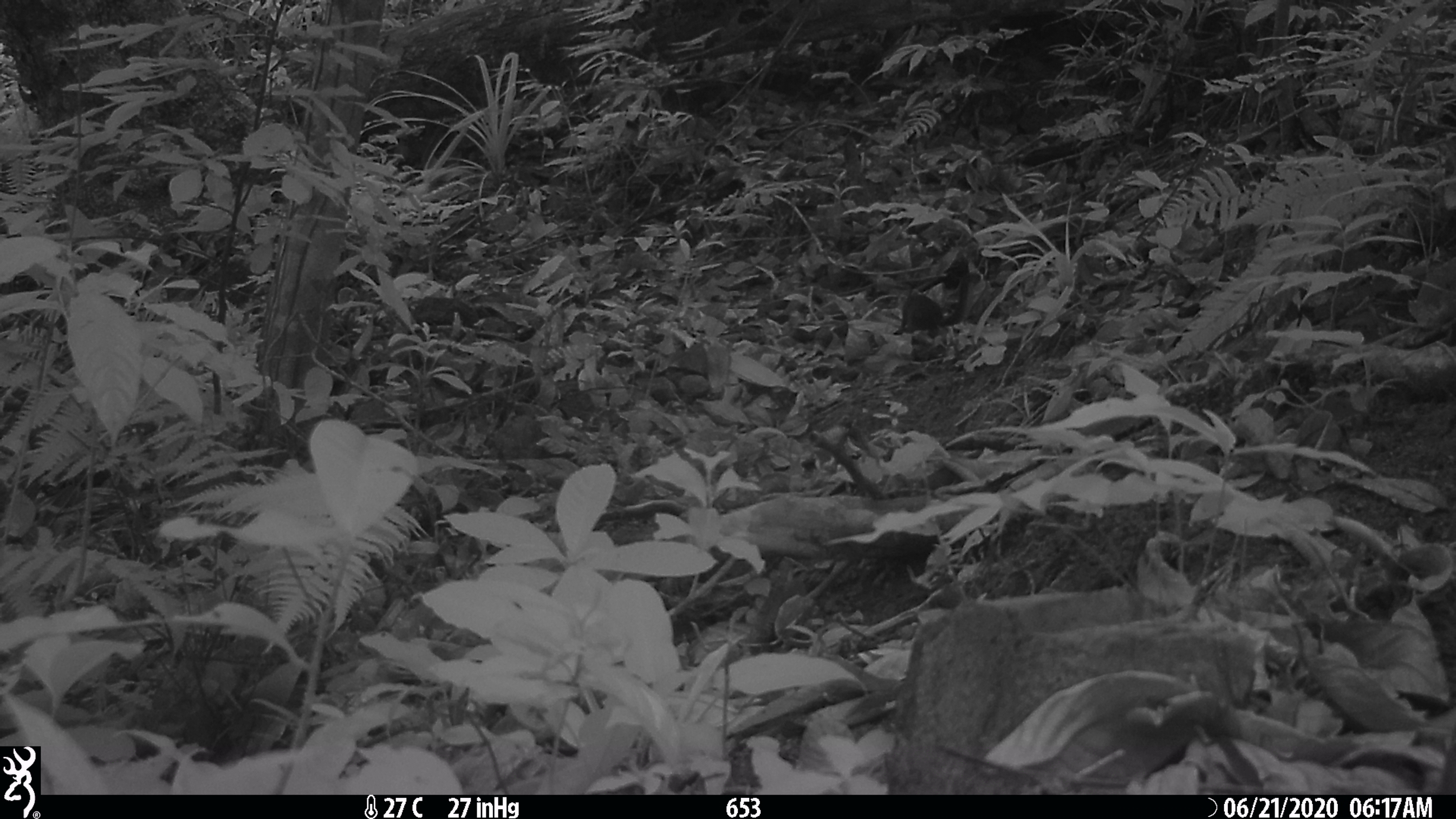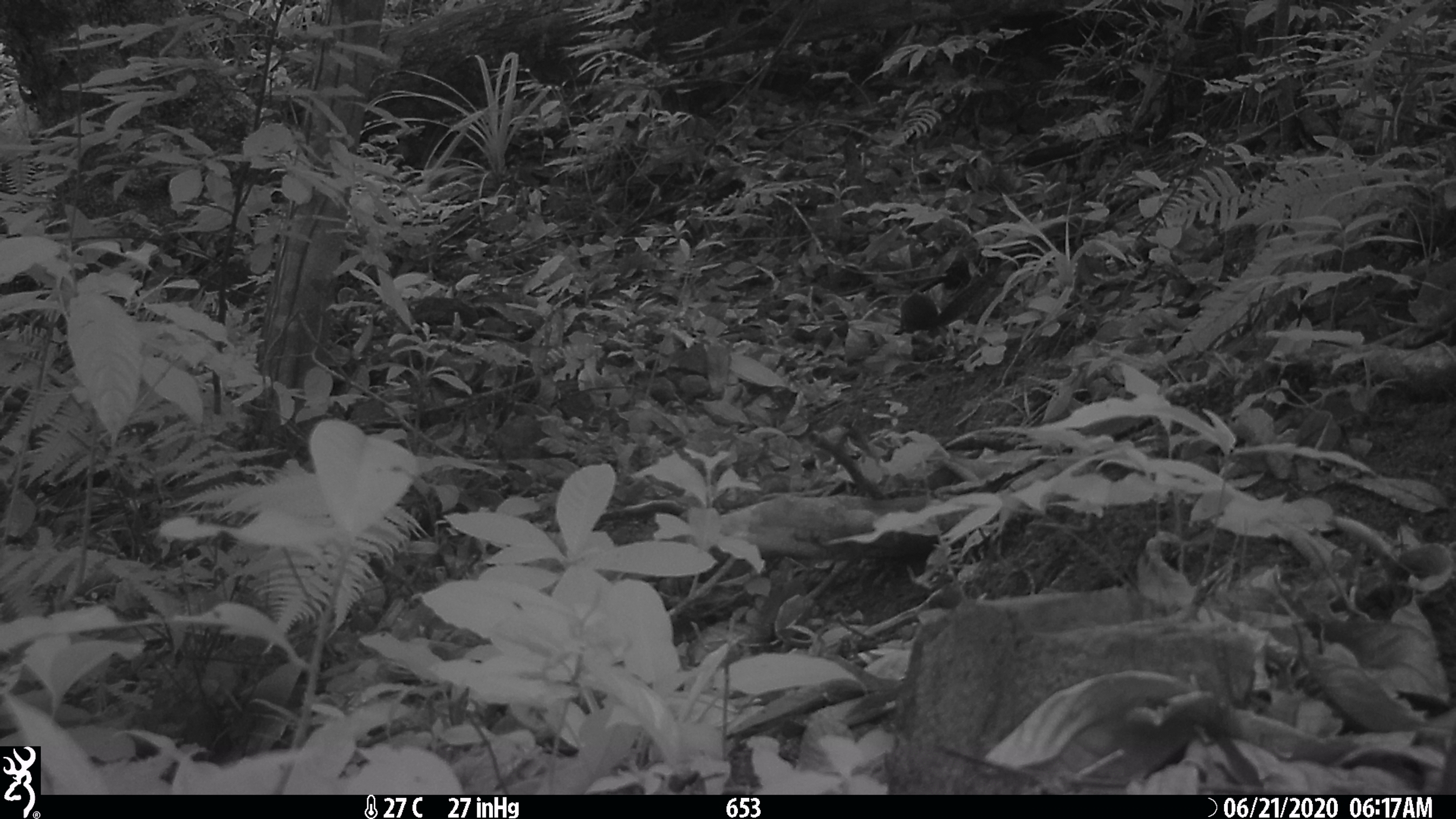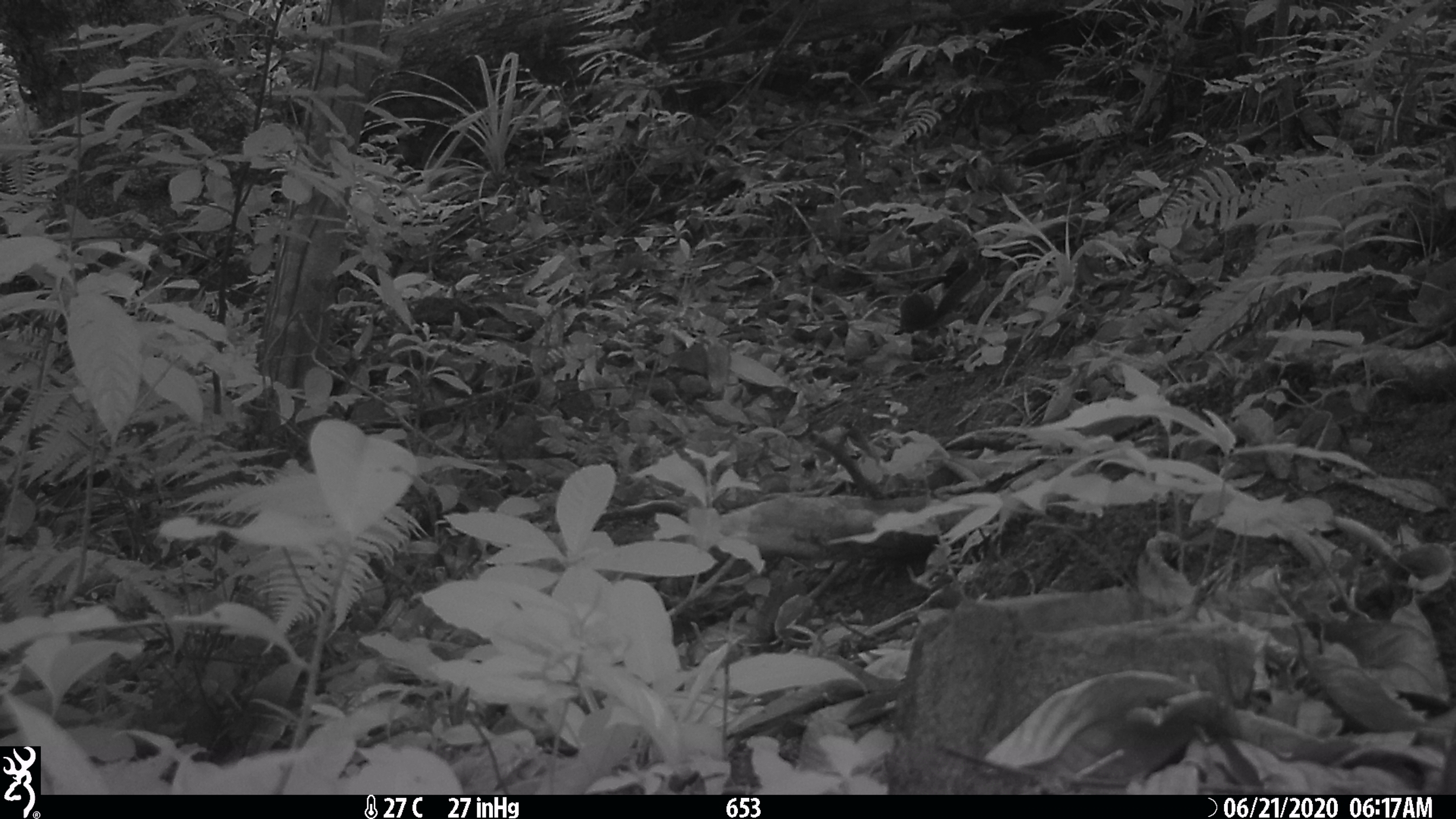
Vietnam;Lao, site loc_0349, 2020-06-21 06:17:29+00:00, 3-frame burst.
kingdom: Animalia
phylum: Chordata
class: Mammalia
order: Scandentia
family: Tupaiidae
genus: Tupaia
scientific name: Tupaia belangeri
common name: northern treeshrew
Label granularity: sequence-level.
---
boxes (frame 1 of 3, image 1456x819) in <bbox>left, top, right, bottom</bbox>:
northern treeshrew: <bbox>893, 258, 969, 336</bbox>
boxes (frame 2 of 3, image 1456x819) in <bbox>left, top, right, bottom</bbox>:
northern treeshrew: <bbox>894, 269, 997, 339</bbox>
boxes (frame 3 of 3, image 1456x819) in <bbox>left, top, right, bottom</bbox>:
northern treeshrew: <bbox>894, 260, 985, 334</bbox>